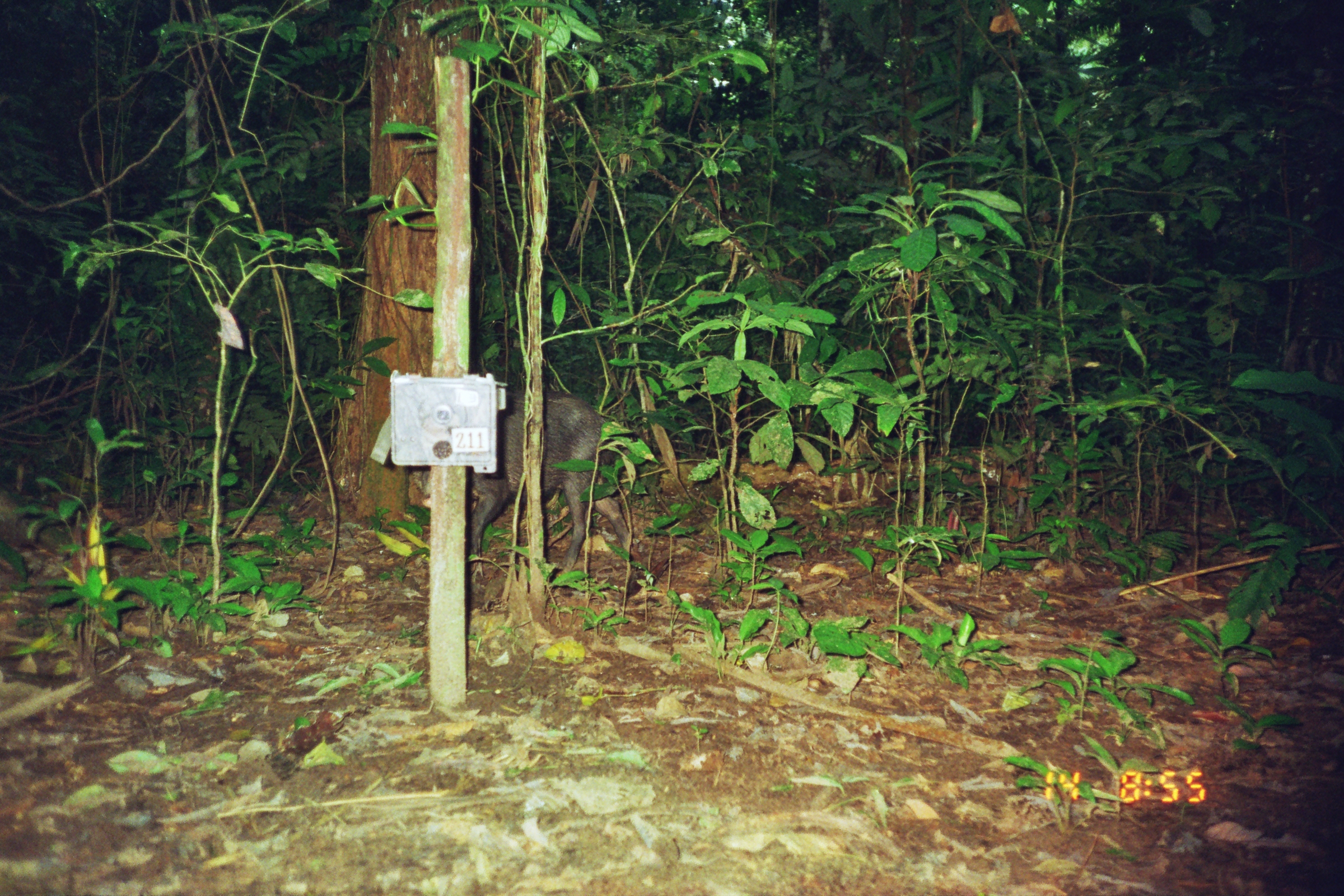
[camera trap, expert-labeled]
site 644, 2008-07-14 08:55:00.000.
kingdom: Animalia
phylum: Chordata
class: Mammalia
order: Artiodactyla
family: Tayassuidae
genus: Tayassu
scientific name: Tayassu pecari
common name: white-lipped peccary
Tayassu pecari (white-lipped peccary).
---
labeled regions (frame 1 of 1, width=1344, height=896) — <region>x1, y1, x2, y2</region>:
tayassu pecari: <region>435, 383, 636, 585</region>